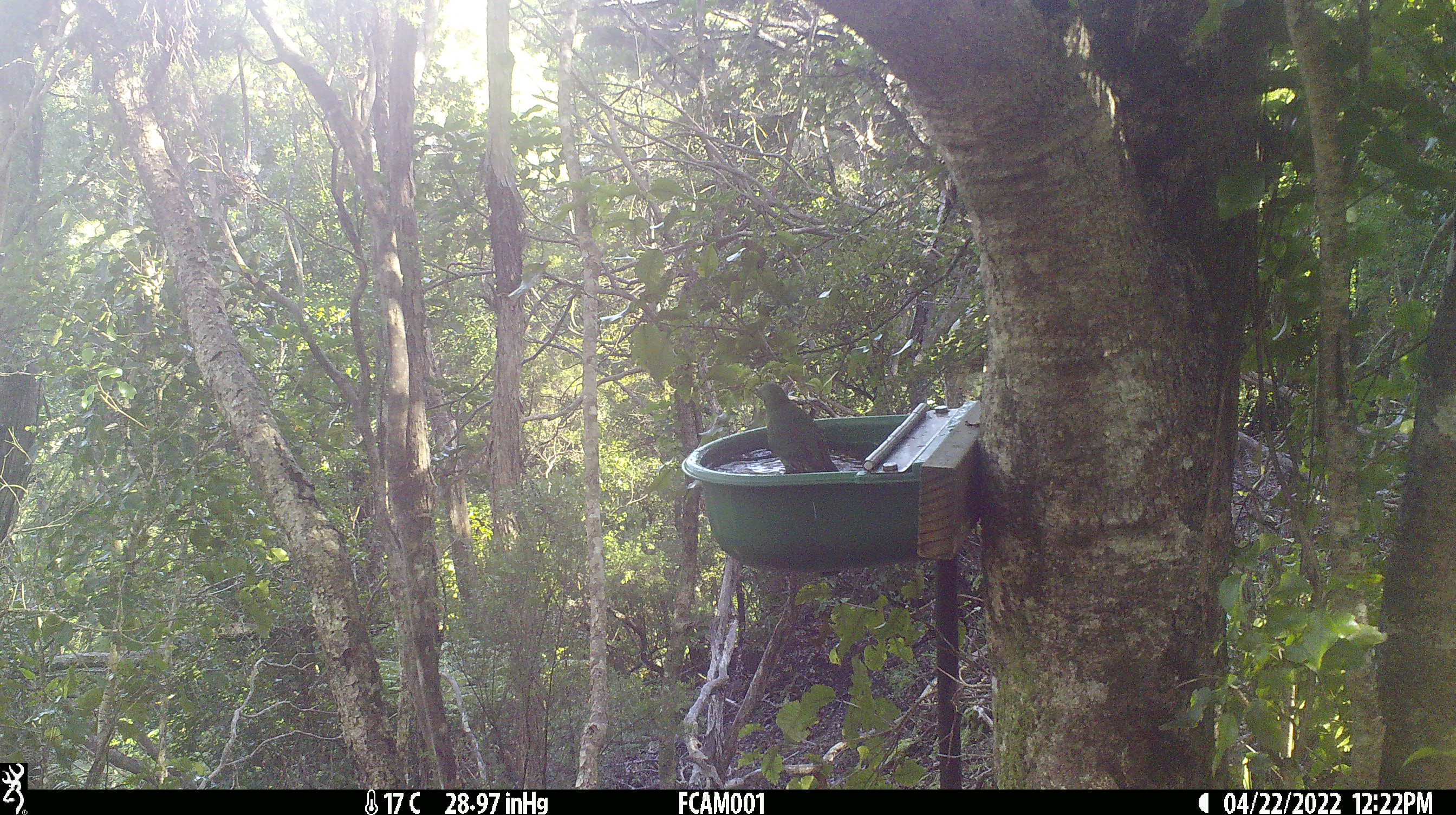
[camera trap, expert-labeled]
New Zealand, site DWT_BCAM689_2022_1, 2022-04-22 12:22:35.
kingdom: Animalia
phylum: Chordata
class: Aves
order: Psittaciformes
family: Psittaculidae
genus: Cyanoramphus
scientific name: Cyanoramphus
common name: parakeet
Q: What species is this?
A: Parakeet (Cyanoramphus).